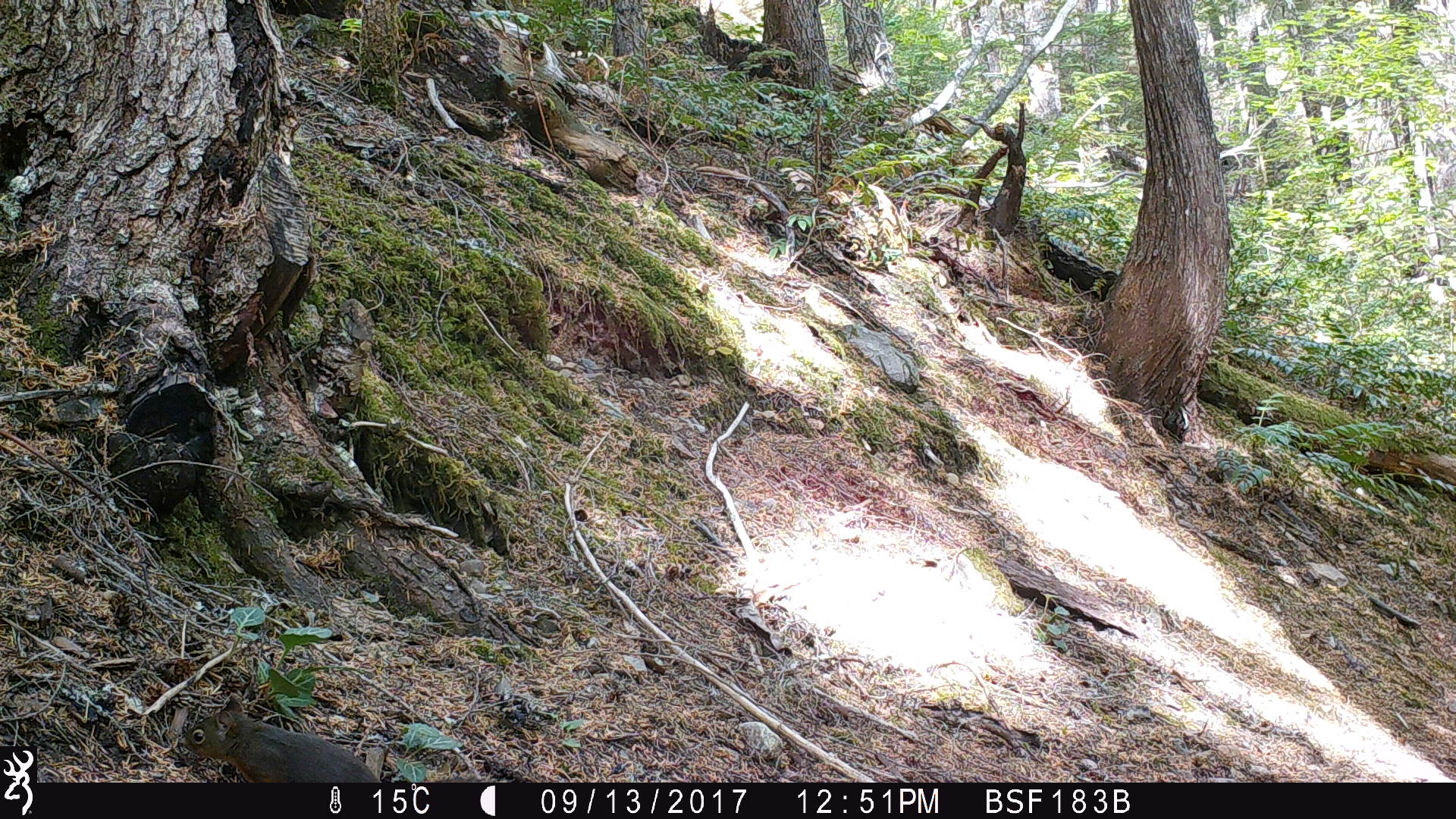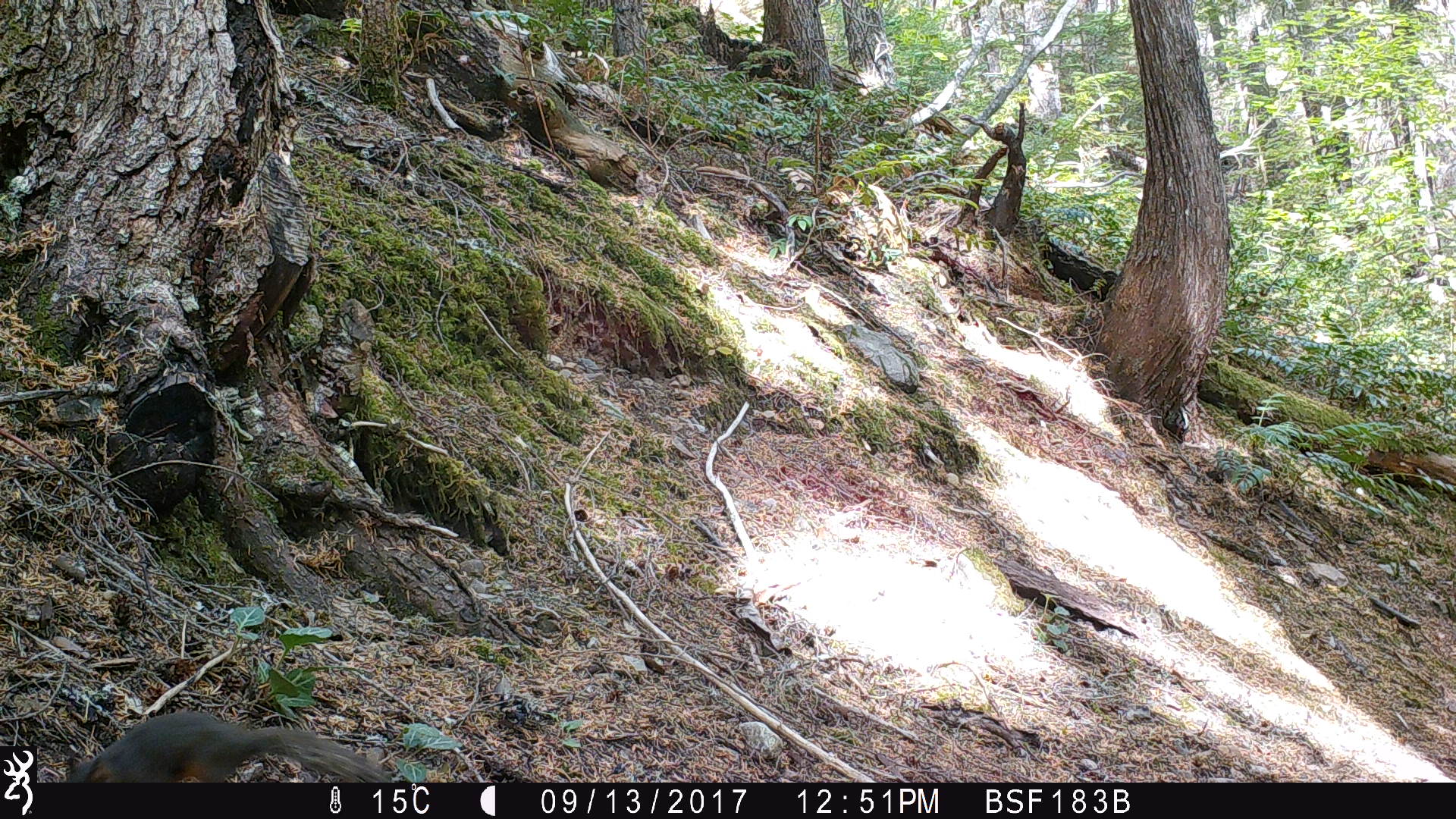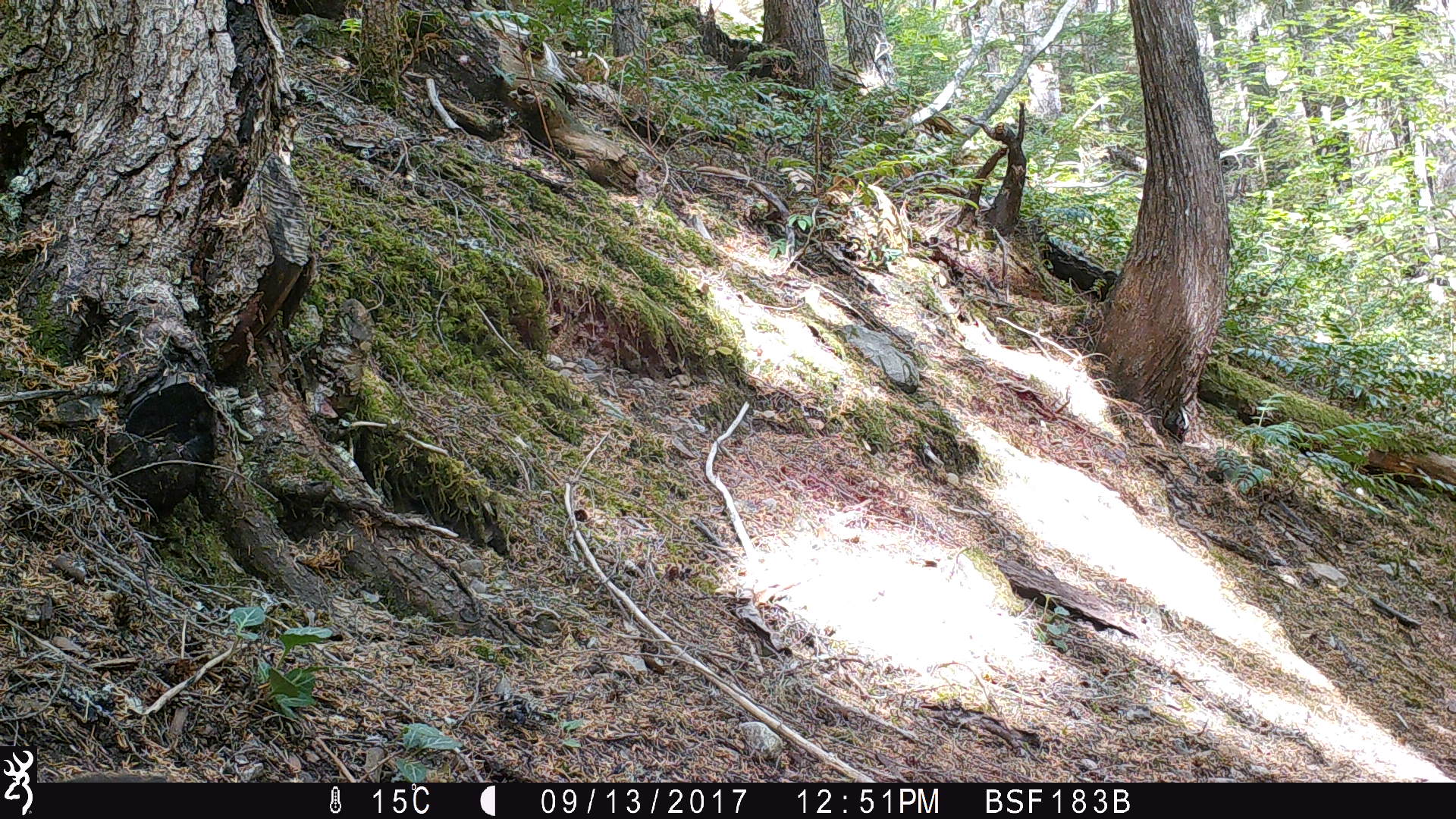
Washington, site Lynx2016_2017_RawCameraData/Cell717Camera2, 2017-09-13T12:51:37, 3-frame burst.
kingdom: Animalia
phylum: Chordata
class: Mammalia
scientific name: Mammalia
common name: small mammal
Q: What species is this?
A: Small mammal (Mammalia).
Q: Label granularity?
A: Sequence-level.